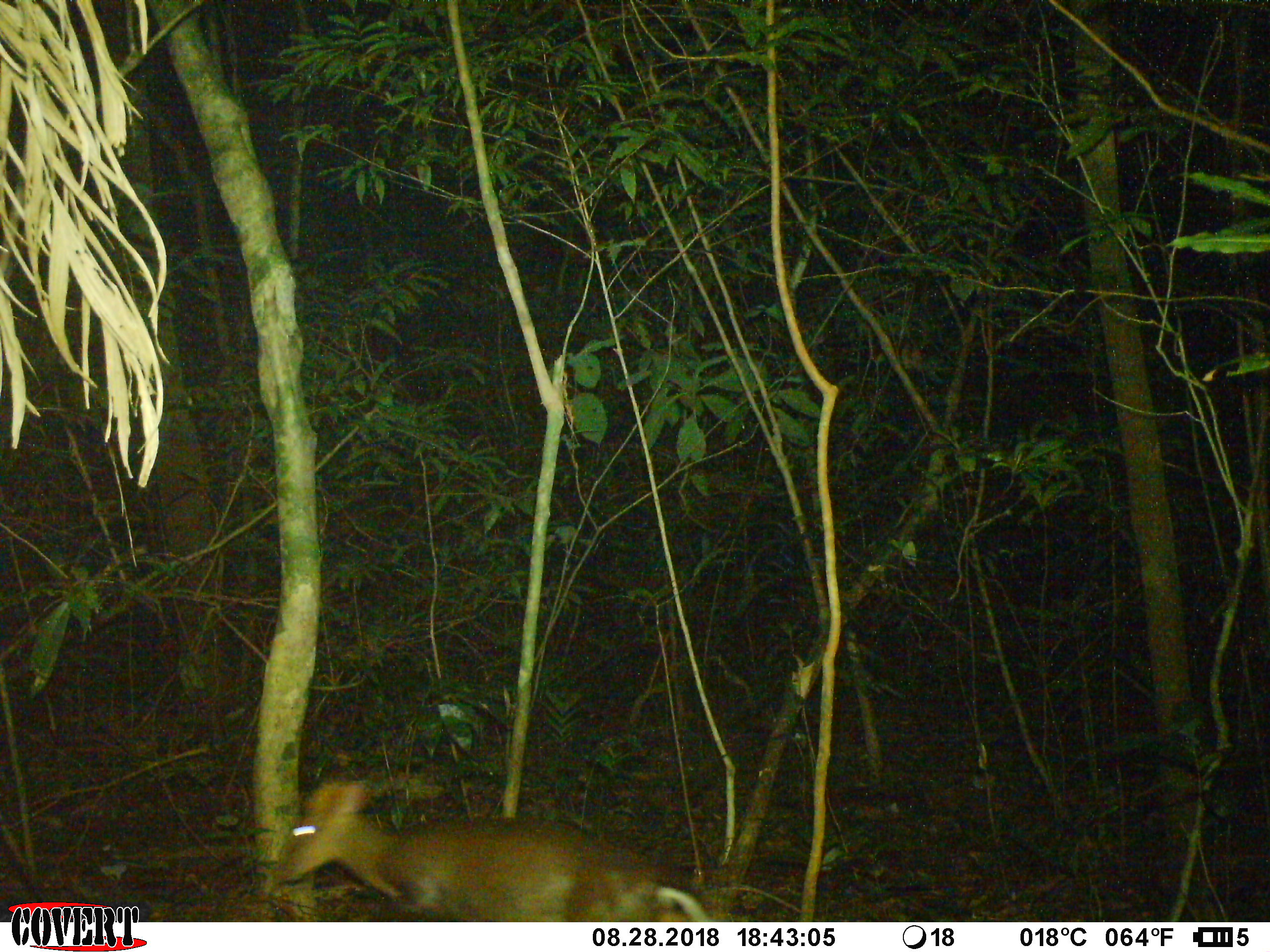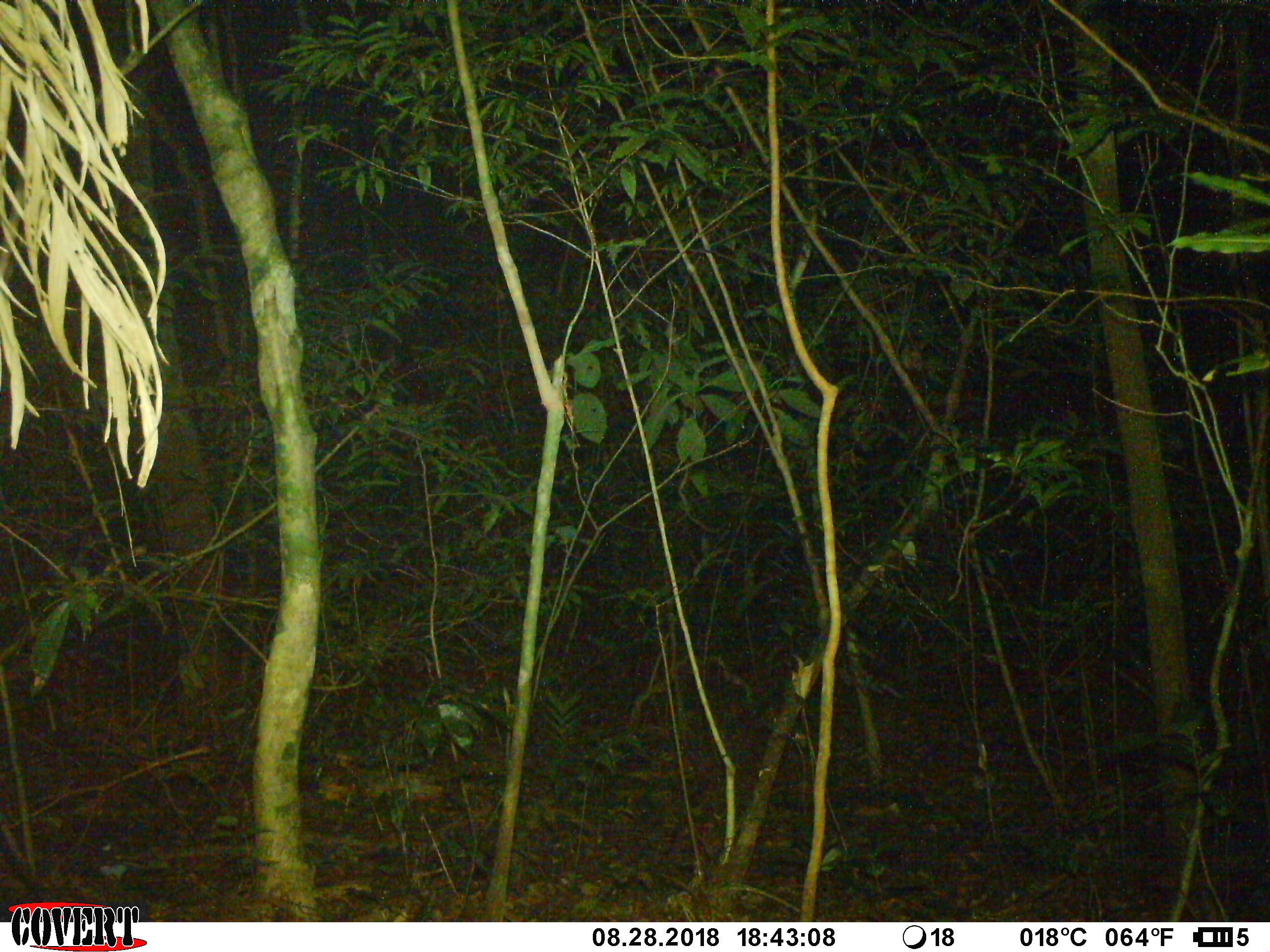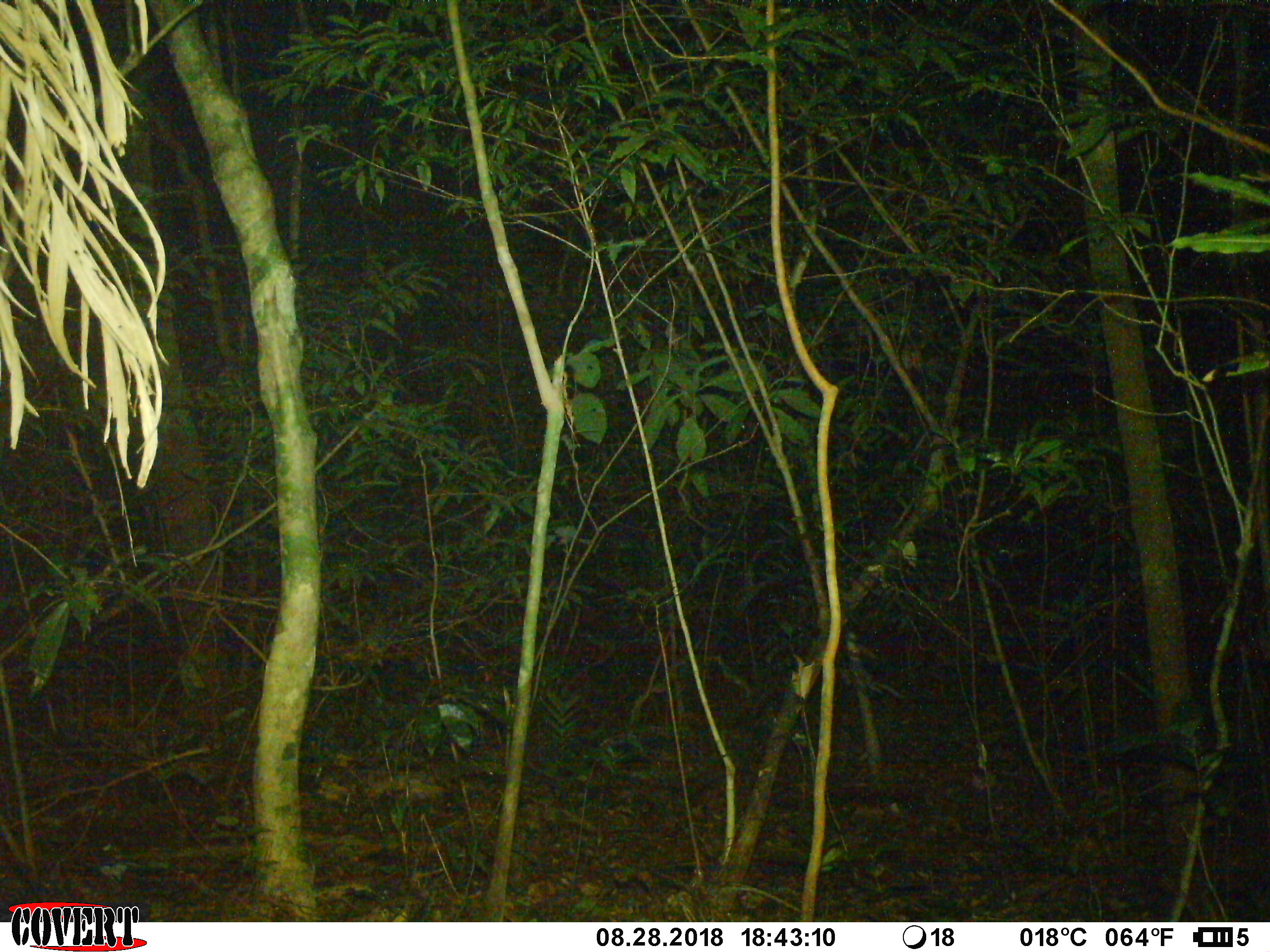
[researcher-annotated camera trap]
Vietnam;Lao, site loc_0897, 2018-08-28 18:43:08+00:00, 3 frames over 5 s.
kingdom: Animalia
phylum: Chordata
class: Mammalia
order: Artiodactyla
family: Cervidae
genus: Muntiacus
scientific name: Muntiacus rooseveltorum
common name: roosevelt's muntjac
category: roosevelts muntjac group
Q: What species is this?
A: Roosevelts muntjac group (roosevelt's muntjac) (Muntiacus rooseveltorum).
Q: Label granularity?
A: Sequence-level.